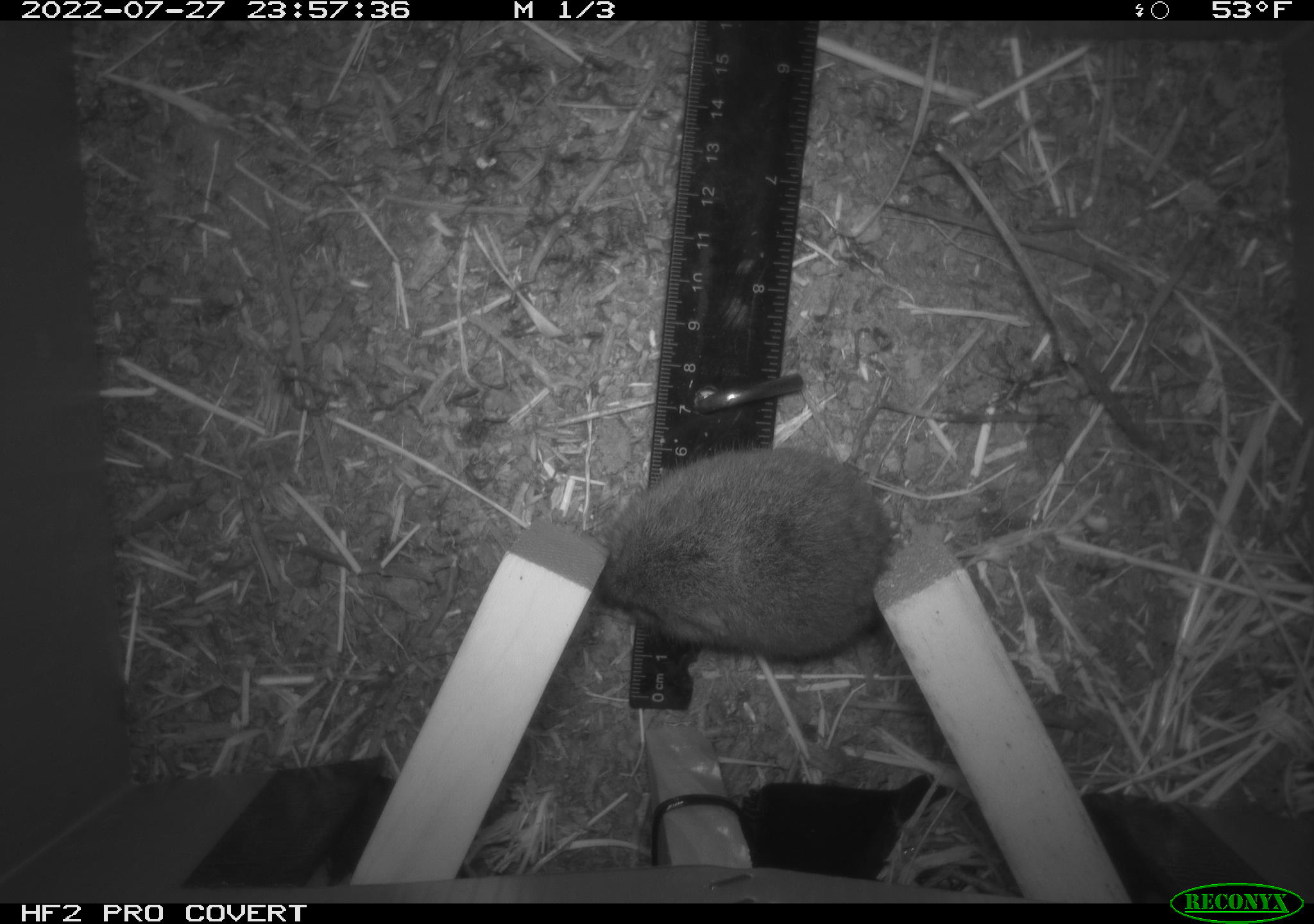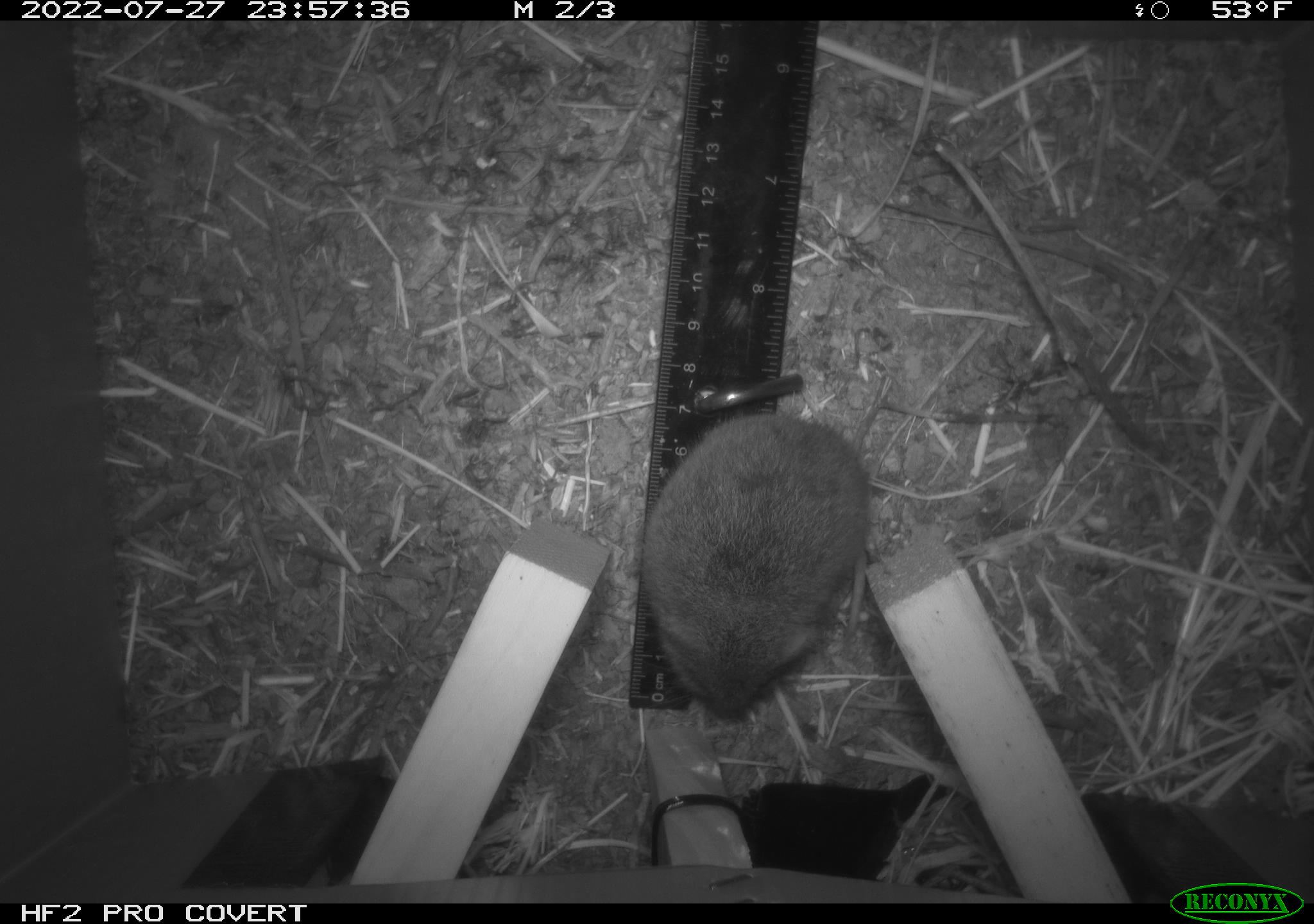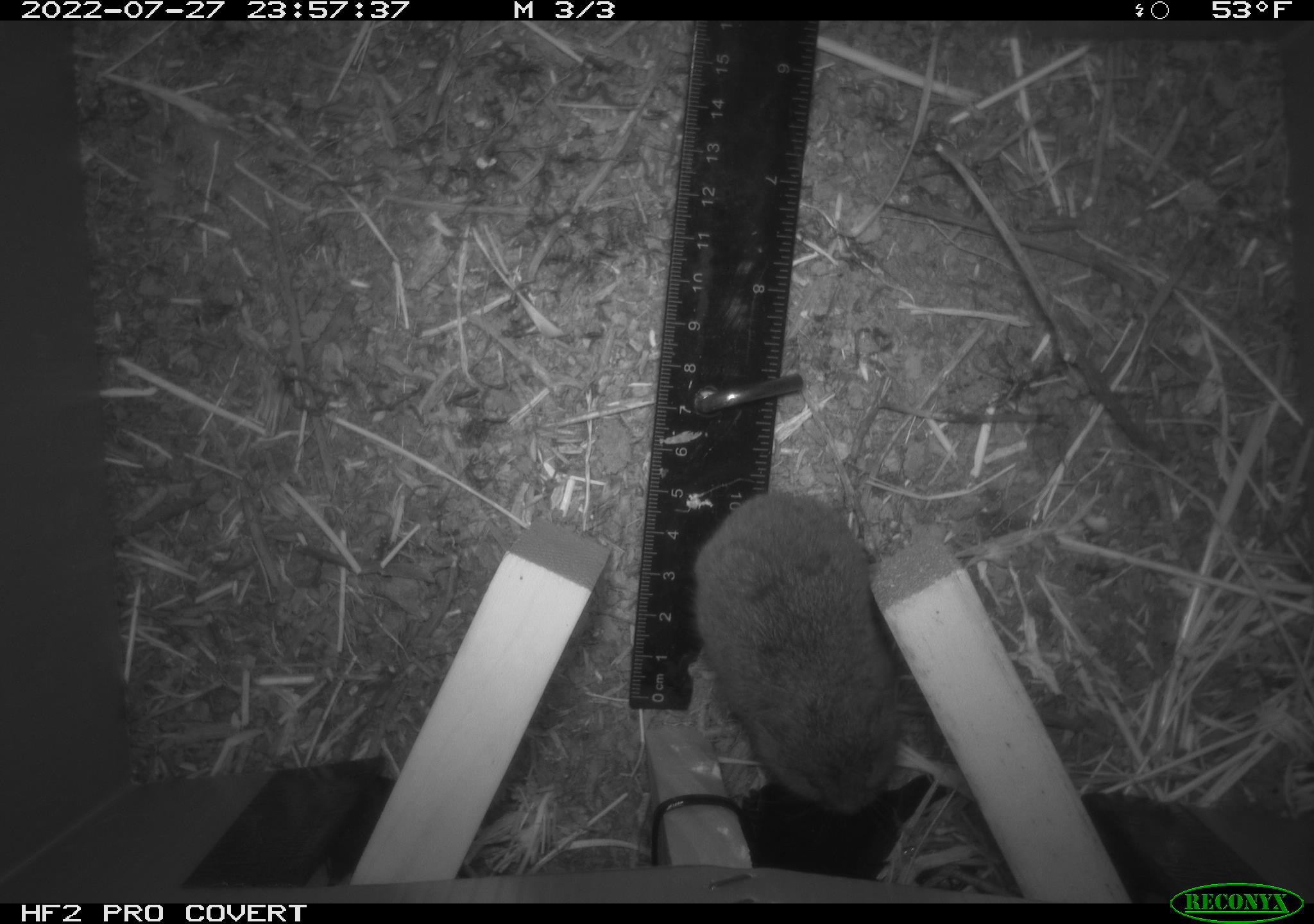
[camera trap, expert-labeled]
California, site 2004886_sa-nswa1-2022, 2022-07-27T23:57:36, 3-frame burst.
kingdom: Animalia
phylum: Chordata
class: Mammalia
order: Rodentia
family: Cricetidae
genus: Microtus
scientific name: Microtus californicus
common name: california vole